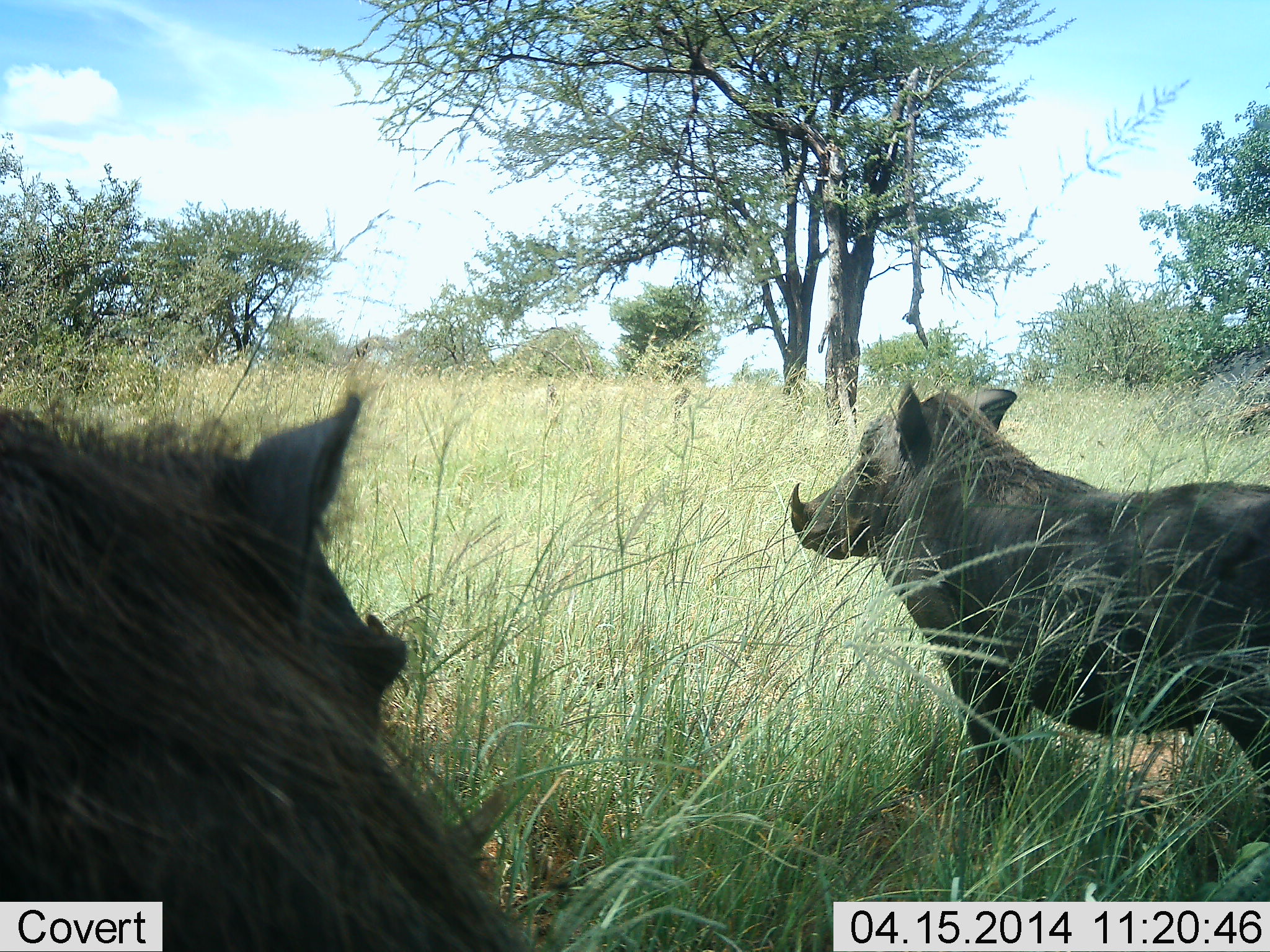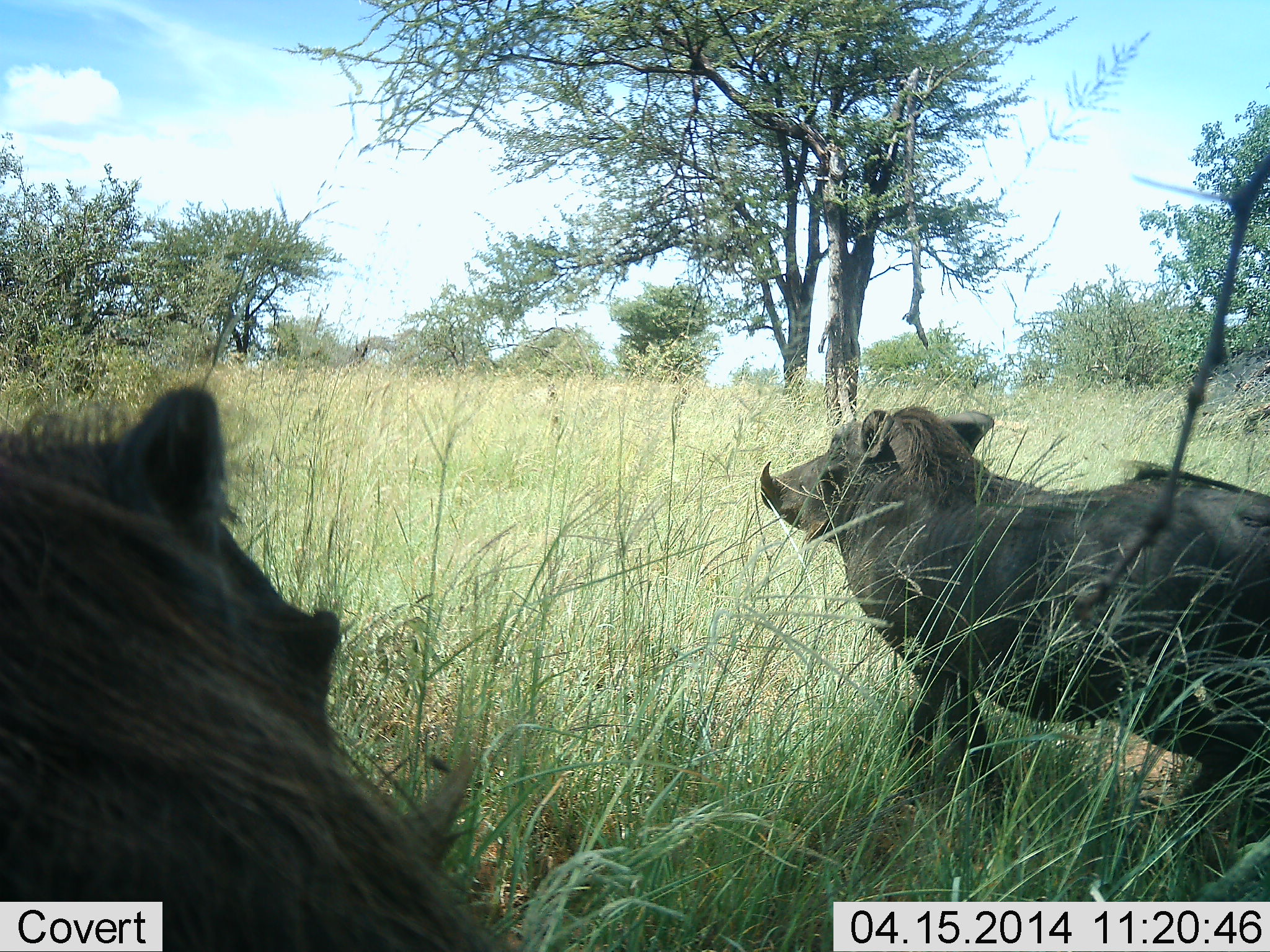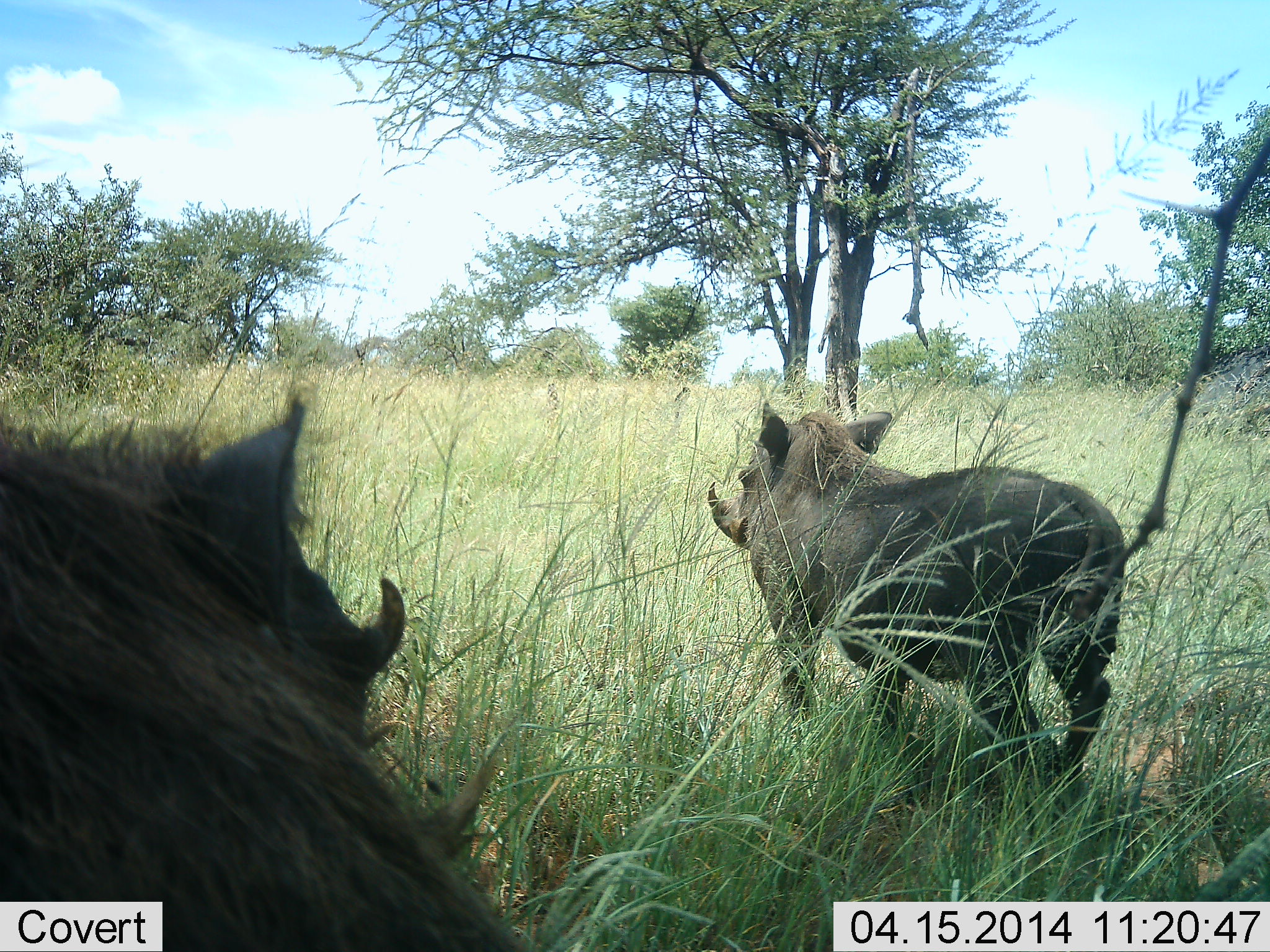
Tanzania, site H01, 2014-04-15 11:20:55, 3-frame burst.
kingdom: Animalia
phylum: Chordata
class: Mammalia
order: Artiodactyla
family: Suidae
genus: Phacochoerus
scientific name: Phacochoerus africanus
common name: warthog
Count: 2.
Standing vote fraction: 47%.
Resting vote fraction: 7%.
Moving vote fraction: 73%.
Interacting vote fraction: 0%.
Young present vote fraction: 0%.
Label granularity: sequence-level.